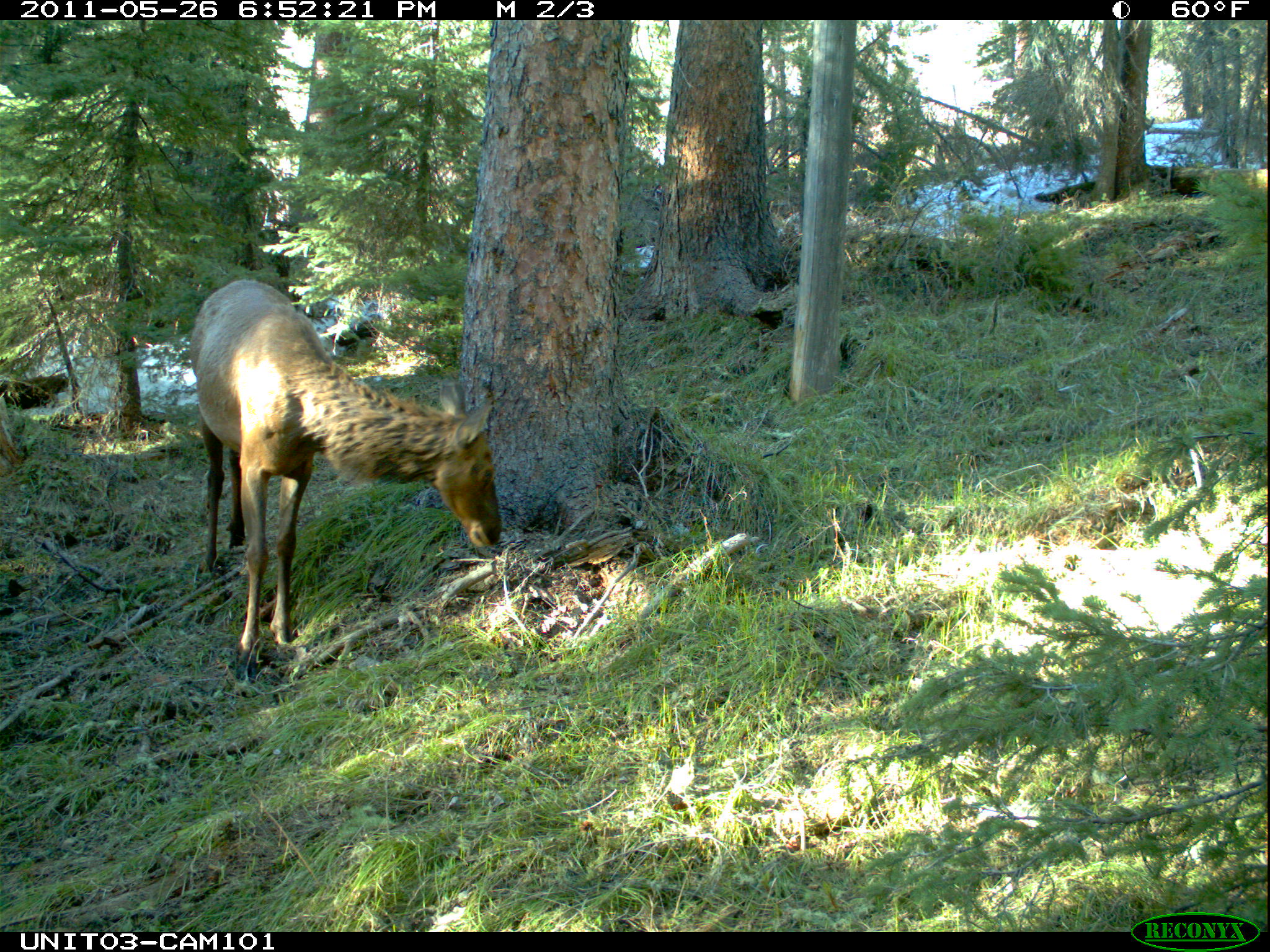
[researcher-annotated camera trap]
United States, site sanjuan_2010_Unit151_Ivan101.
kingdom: Animalia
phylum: Chordata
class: Mammalia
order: Artiodactyla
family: Cervidae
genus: Cervus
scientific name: Cervus elaphus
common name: red deer